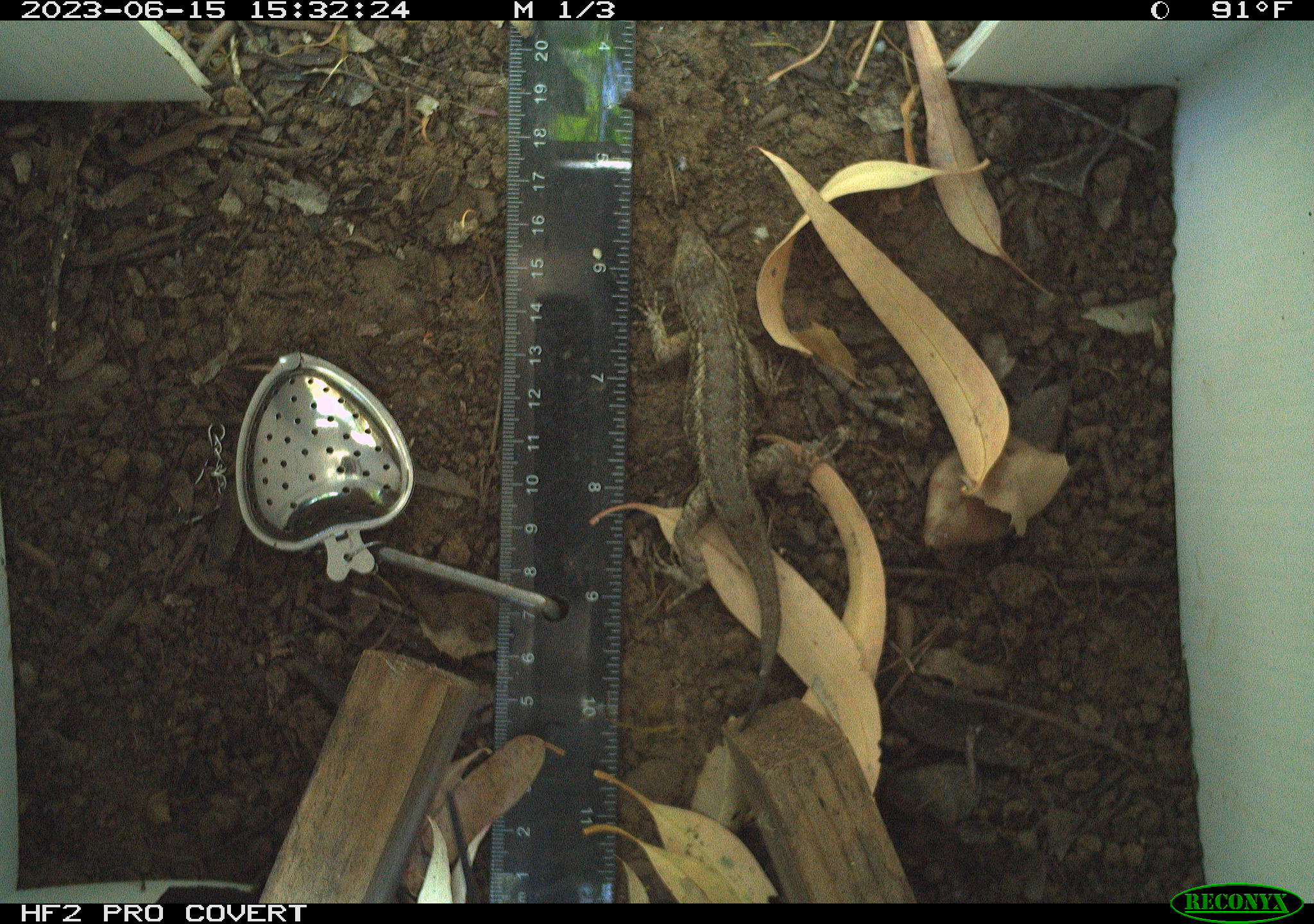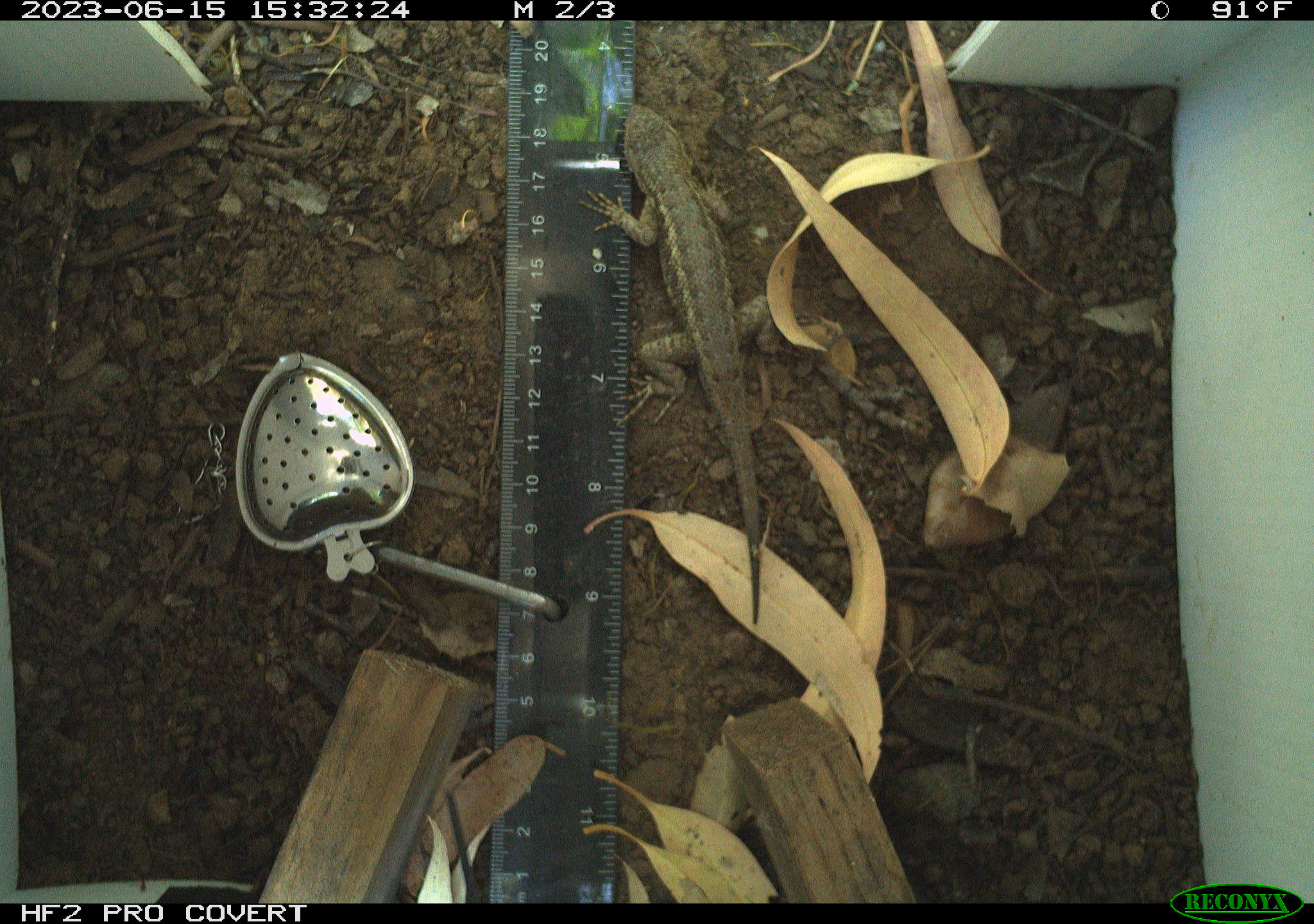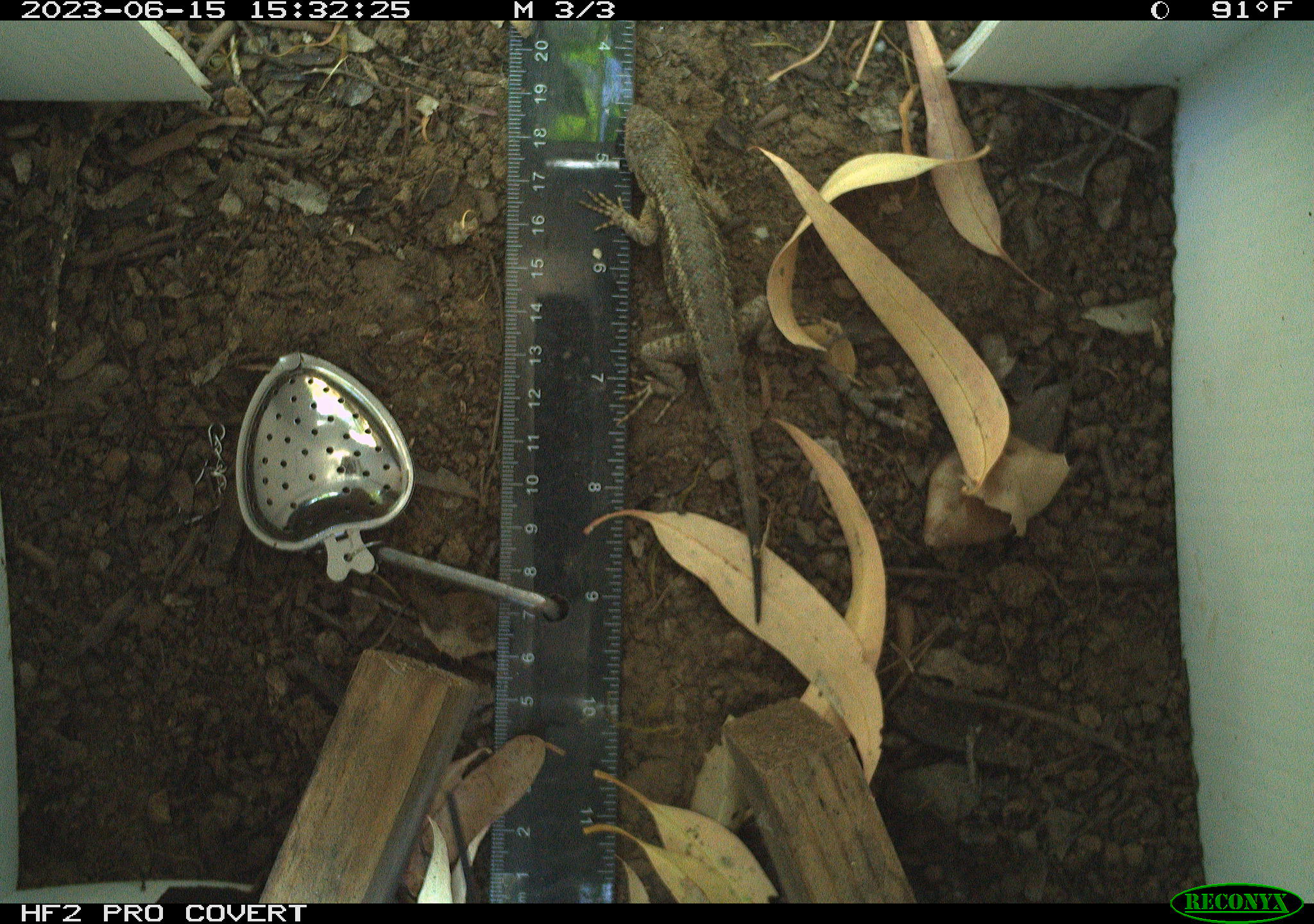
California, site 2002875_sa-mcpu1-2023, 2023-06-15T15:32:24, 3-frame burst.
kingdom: Animalia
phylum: Chordata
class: Reptilia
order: Squamata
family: Phrynosomatidae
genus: Sceloporus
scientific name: Sceloporus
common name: spiny lizards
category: sceloporus species